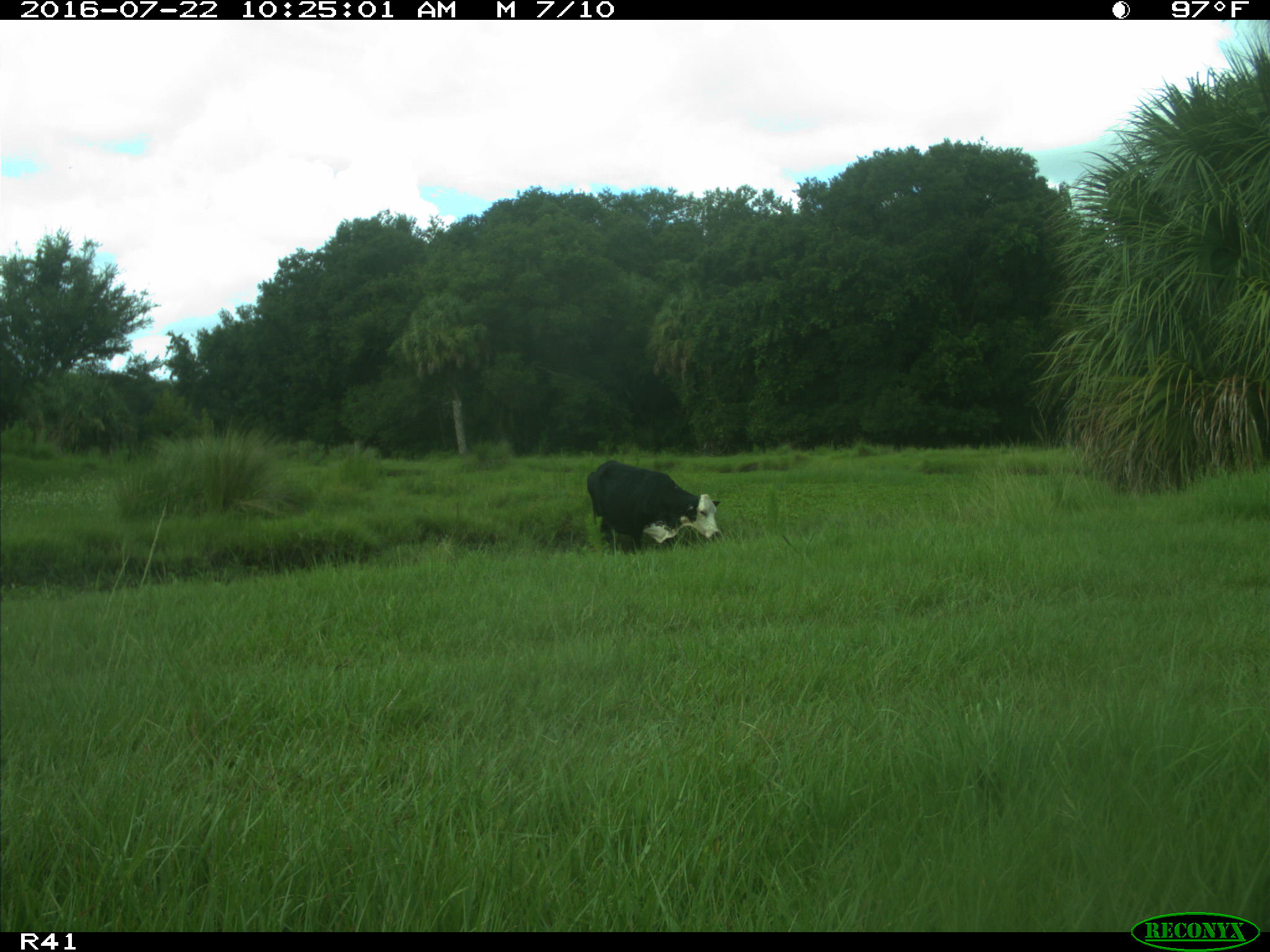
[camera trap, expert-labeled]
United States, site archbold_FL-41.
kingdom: Animalia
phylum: Chordata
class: Mammalia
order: Artiodactyla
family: Bovidae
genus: Bos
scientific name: Bos taurus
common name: domestic cow